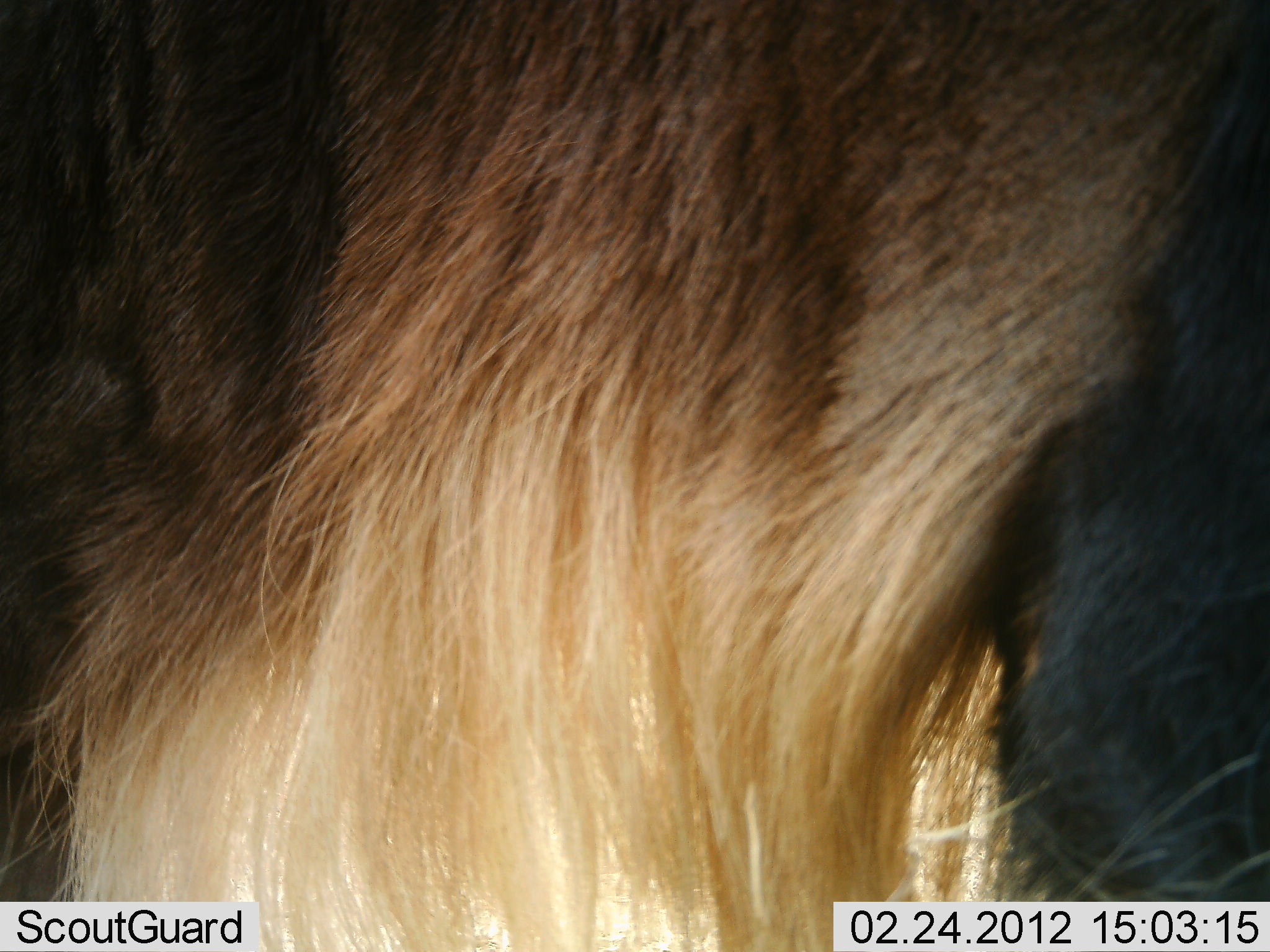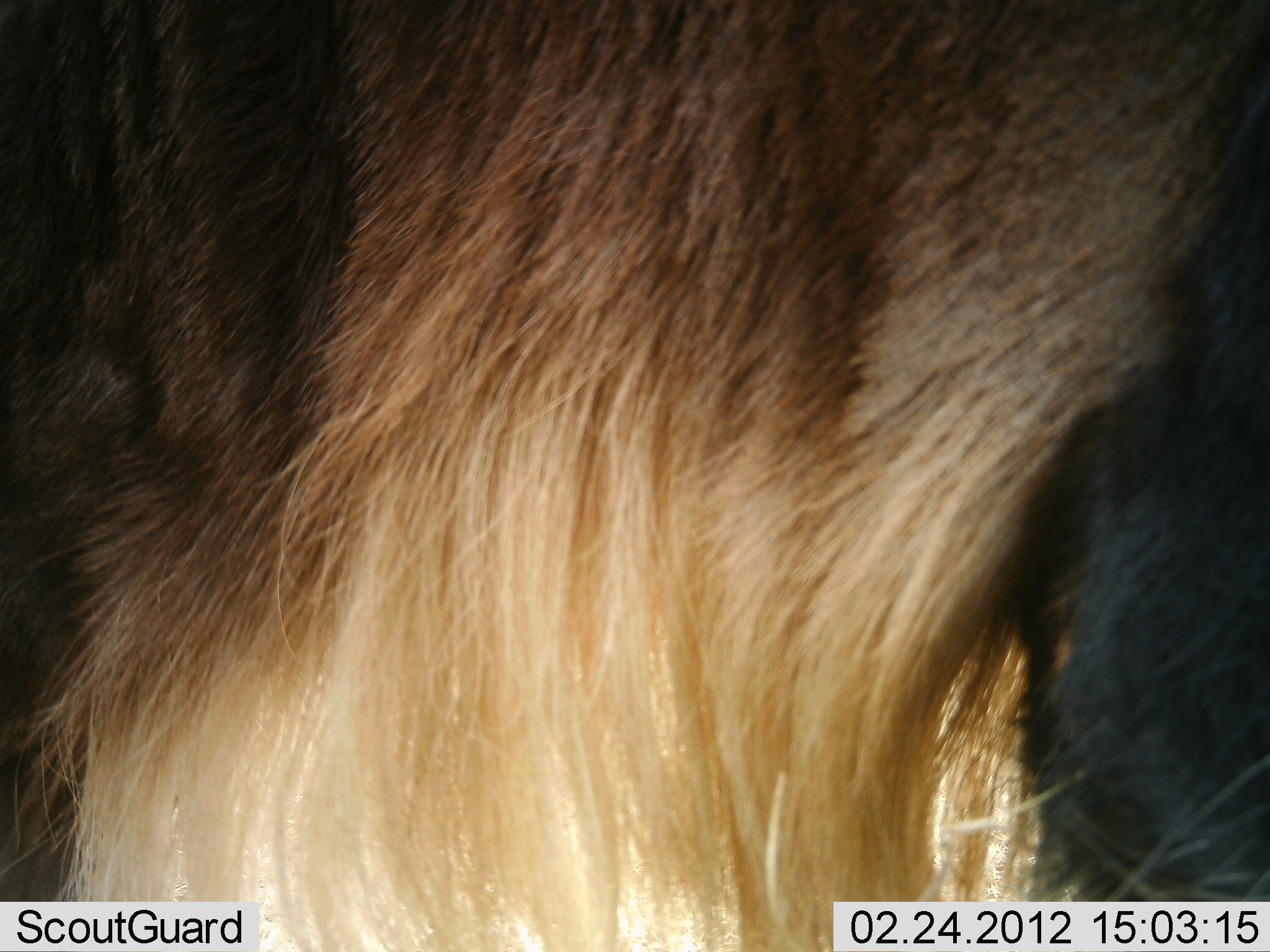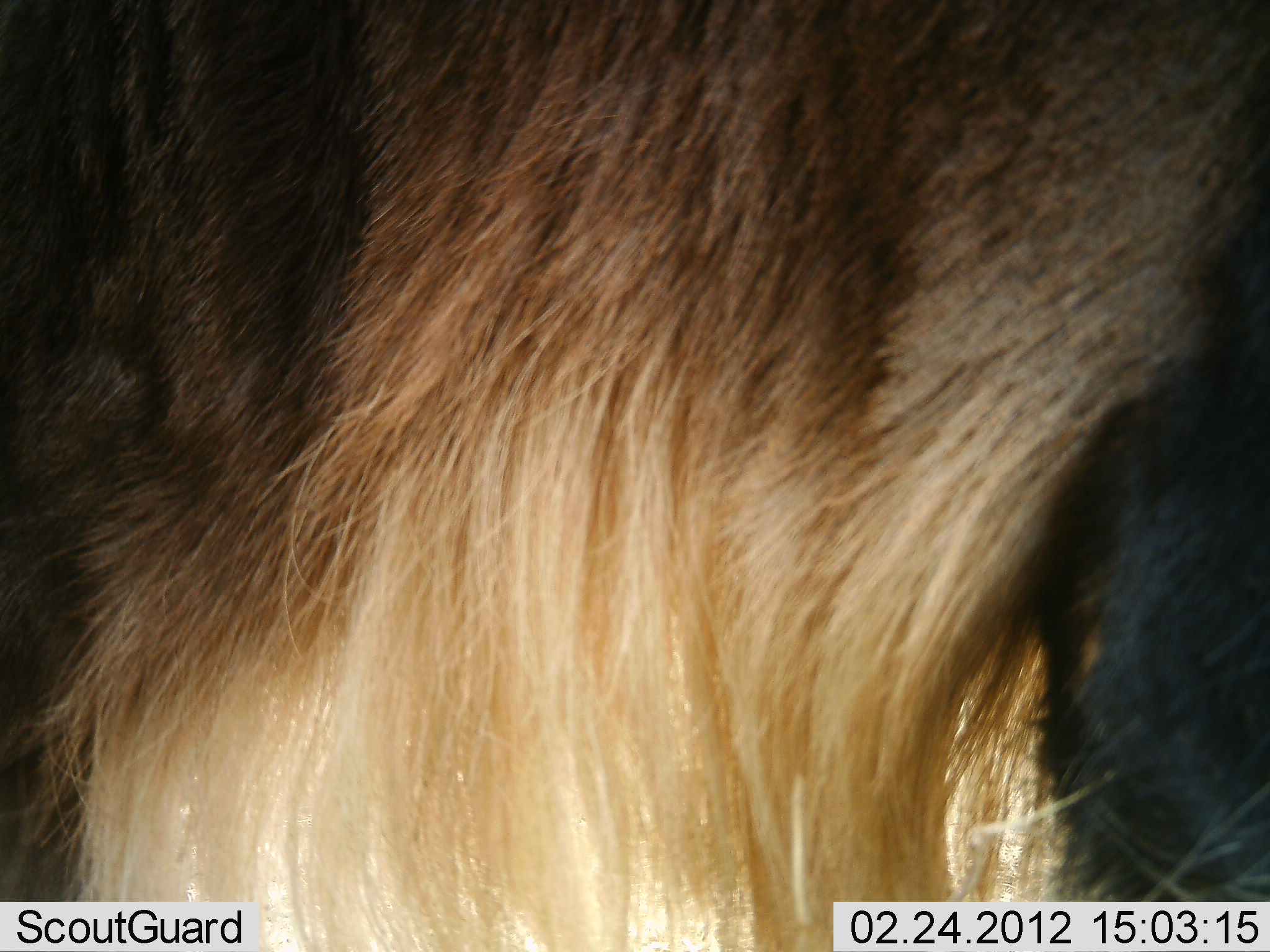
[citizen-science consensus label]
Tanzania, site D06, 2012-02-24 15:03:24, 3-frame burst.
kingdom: Animalia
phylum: Chordata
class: Mammalia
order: Artiodactyla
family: Bovidae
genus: Connochaetes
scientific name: Connochaetes taurinus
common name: blue wildebeest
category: wildebeest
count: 1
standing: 100%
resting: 0%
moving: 0%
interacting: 0%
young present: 0%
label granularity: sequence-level